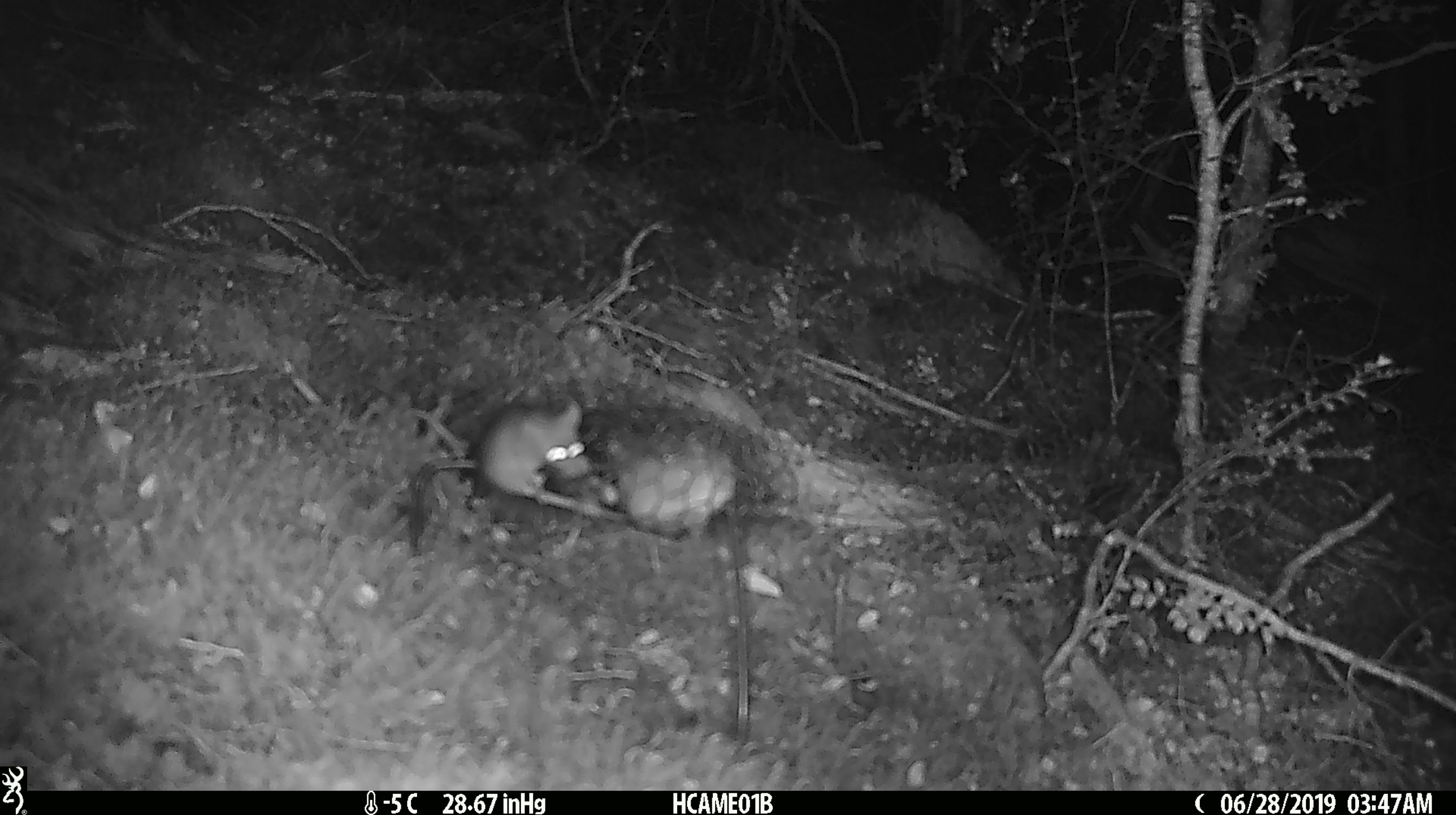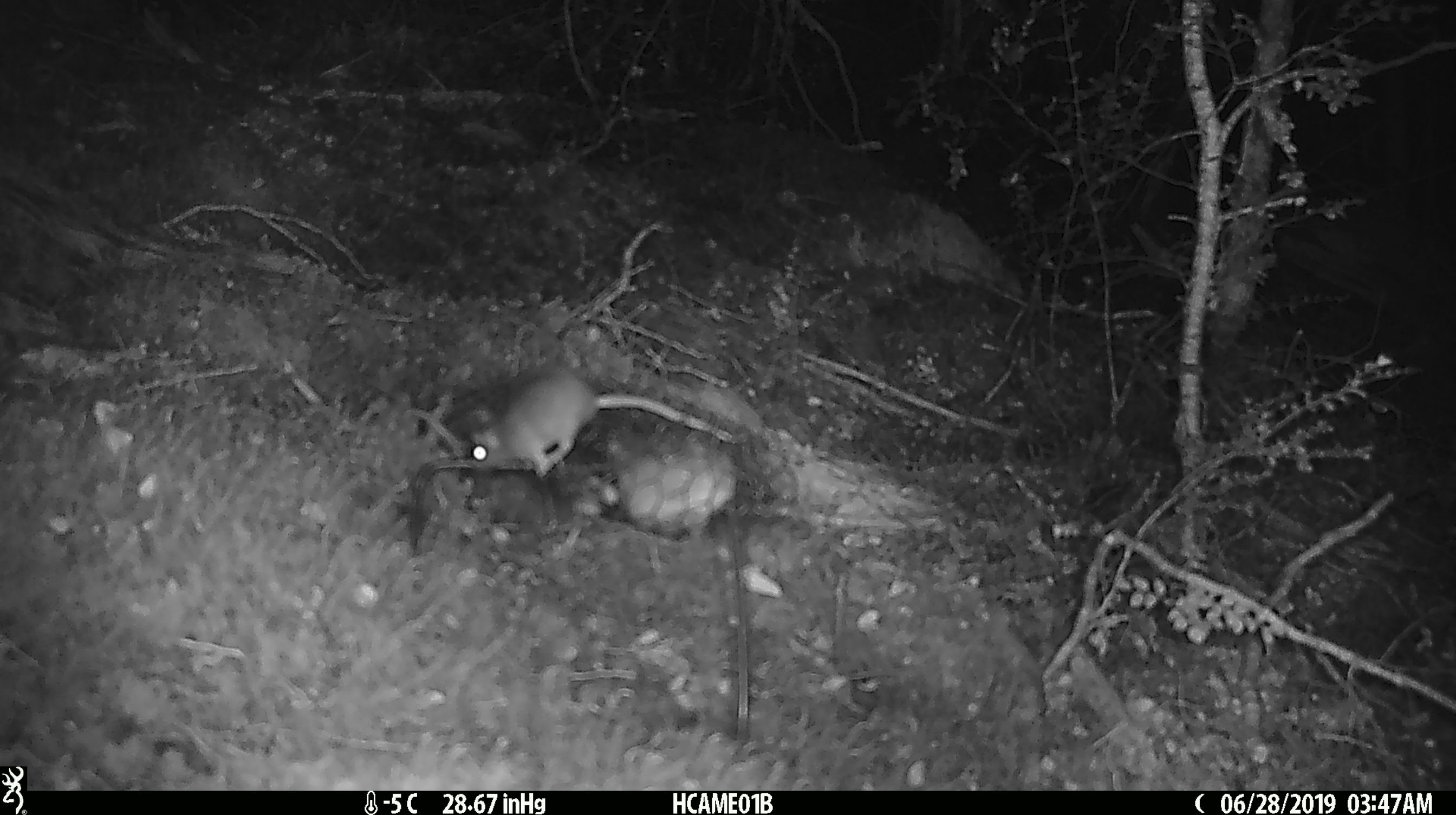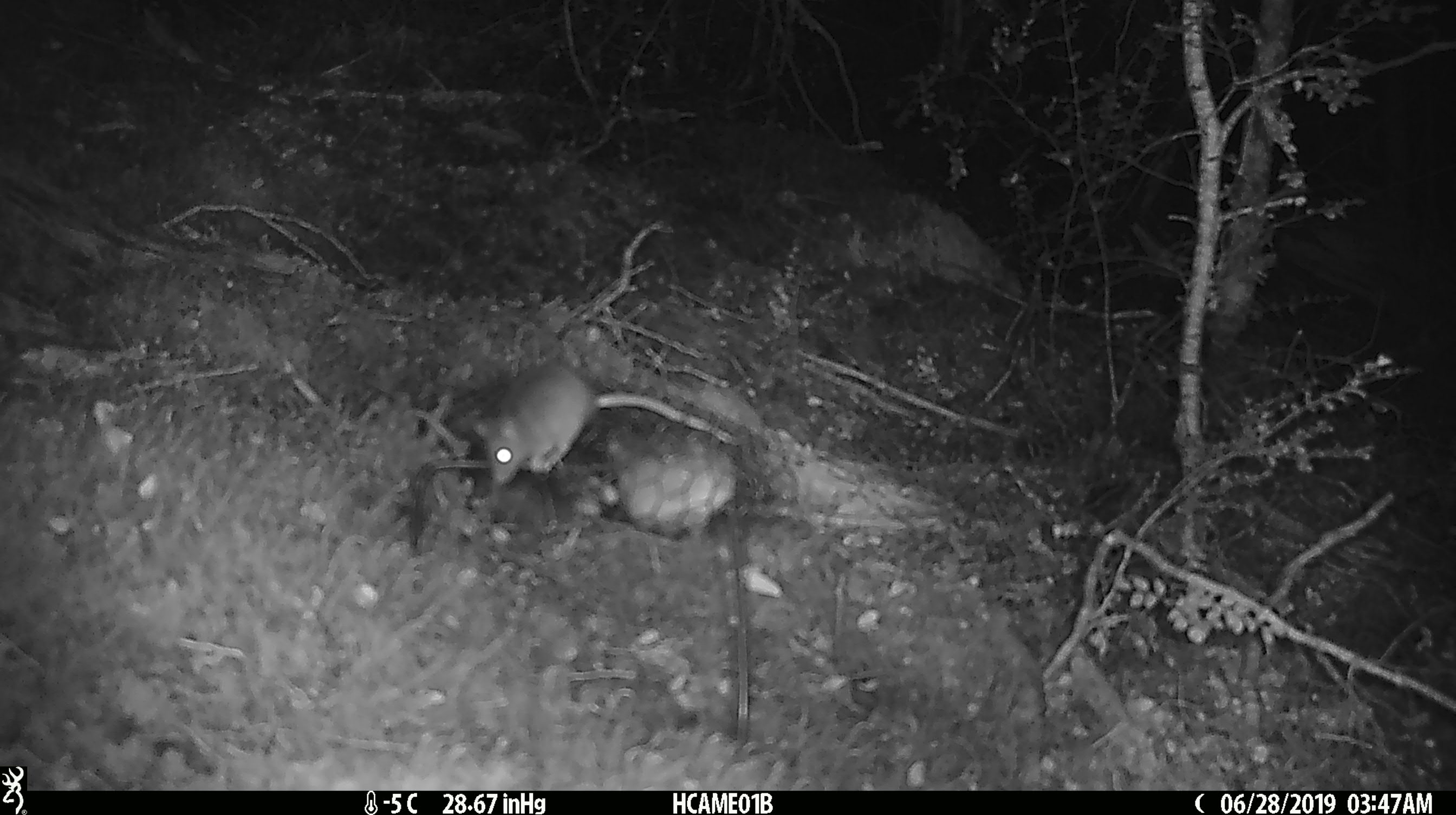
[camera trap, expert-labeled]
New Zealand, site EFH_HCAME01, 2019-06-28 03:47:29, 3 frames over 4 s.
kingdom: Animalia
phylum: Chordata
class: Mammalia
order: Rodentia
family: Muridae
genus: Mus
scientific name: Mus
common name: mouse